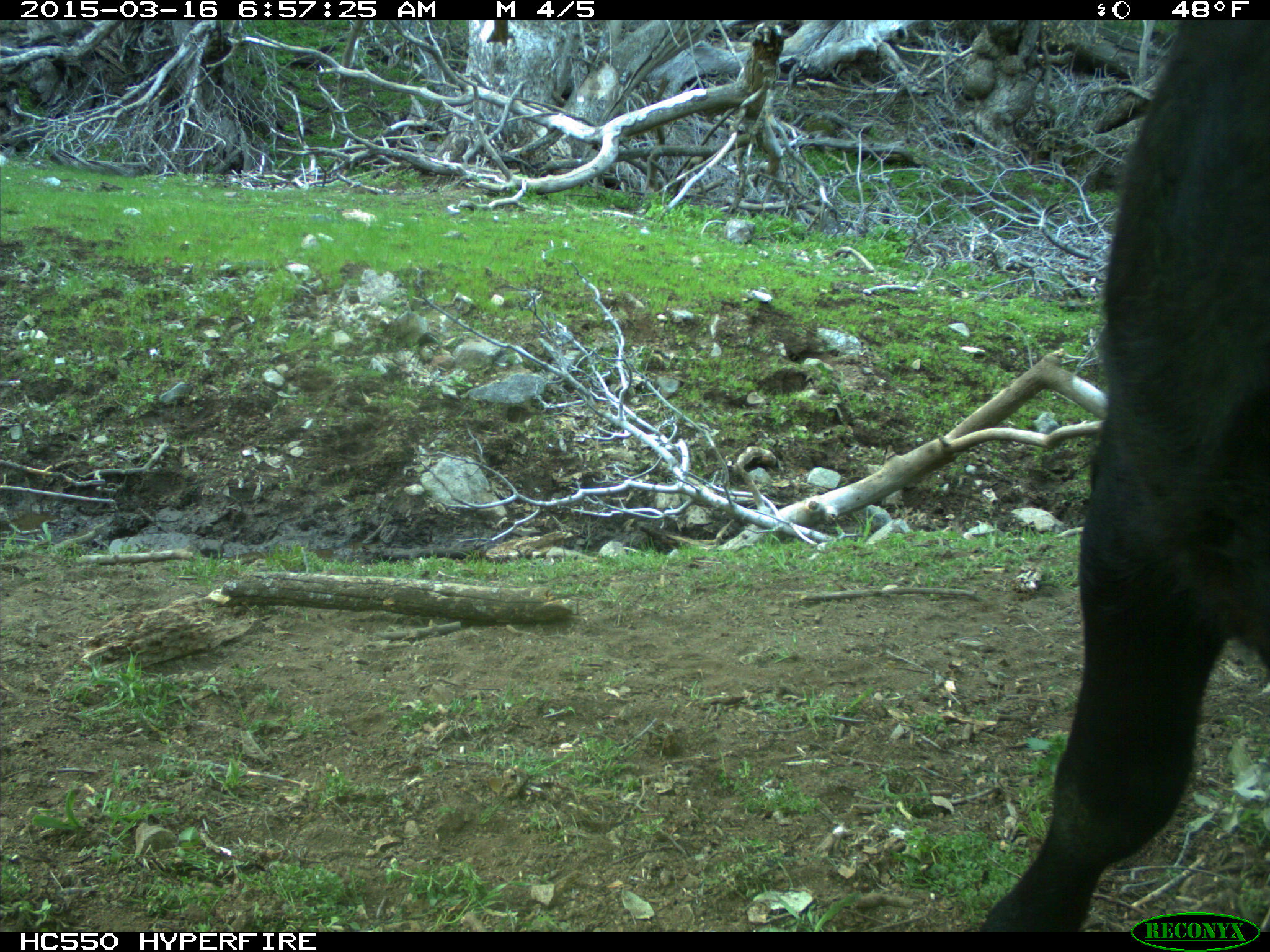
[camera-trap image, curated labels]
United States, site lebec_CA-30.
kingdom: Animalia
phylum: Chordata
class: Mammalia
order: Artiodactyla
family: Bovidae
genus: Bos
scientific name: Bos taurus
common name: domestic cow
Bos taurus (domestic cow).